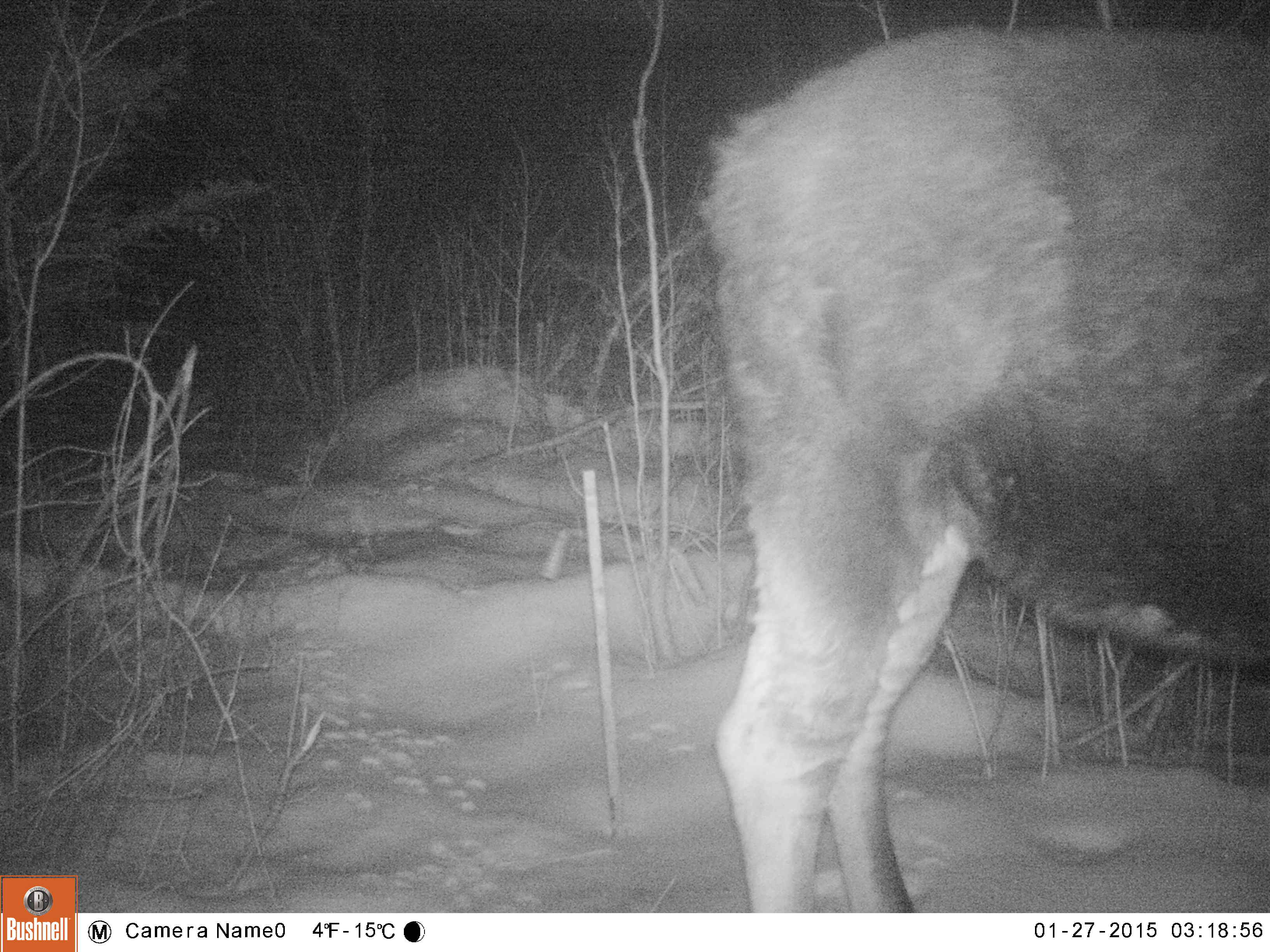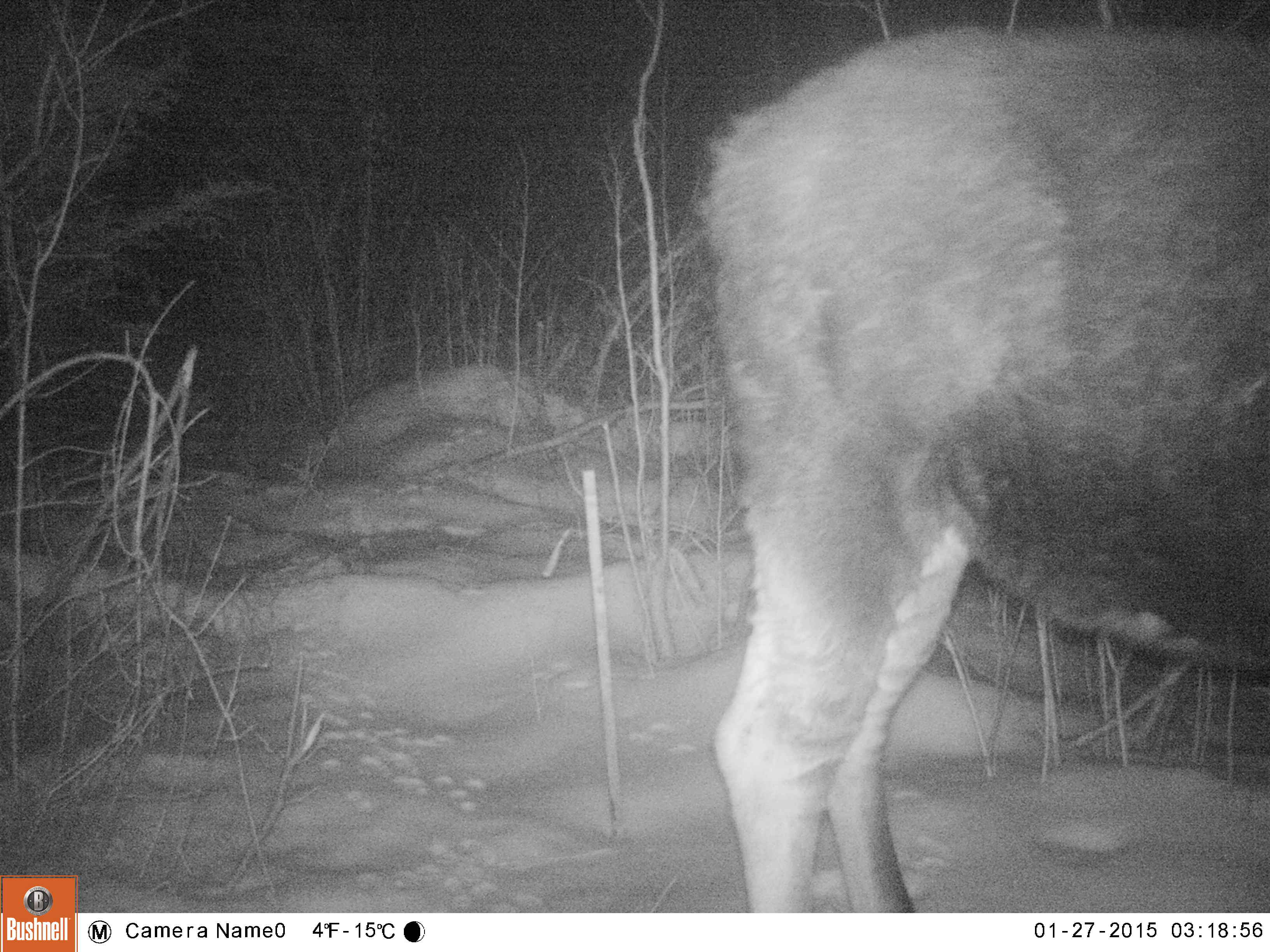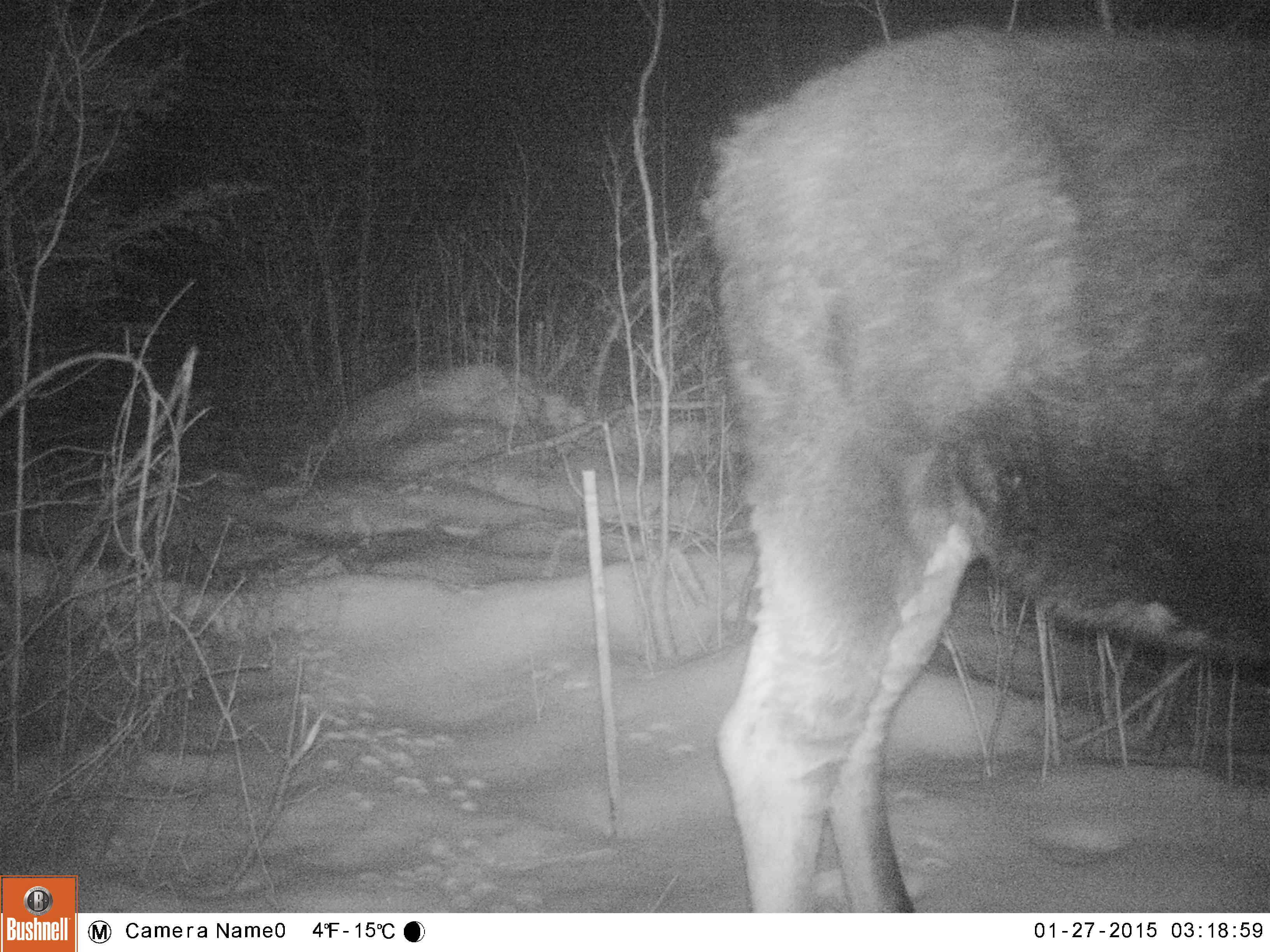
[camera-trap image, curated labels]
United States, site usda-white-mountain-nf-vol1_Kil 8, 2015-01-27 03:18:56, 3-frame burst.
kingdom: Animalia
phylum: Chordata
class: Mammalia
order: Artiodactyla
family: Cervidae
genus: Alces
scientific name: Alces alces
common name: moose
Moose (Alces alces).